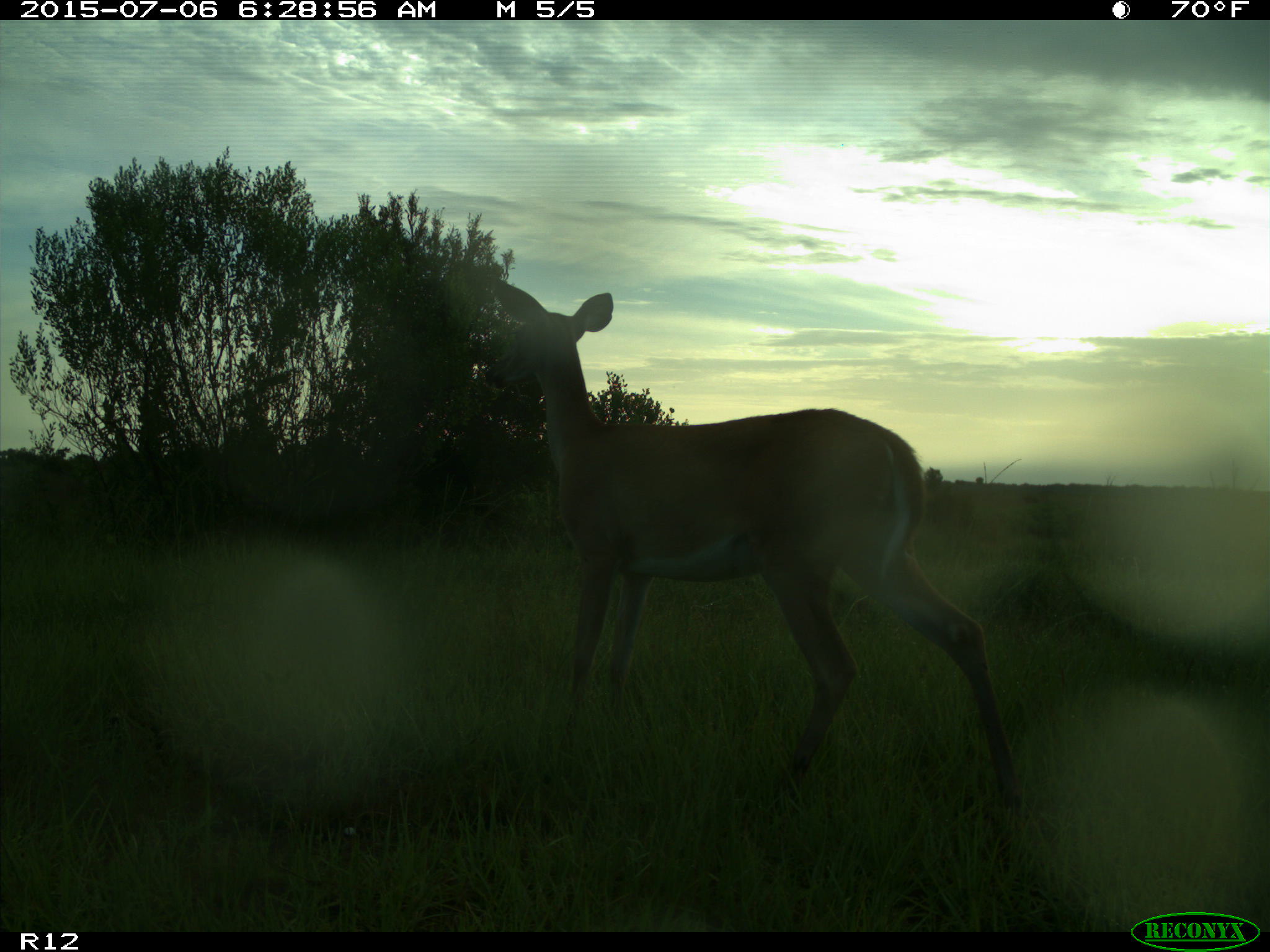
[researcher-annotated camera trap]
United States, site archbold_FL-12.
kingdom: Animalia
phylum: Chordata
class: Mammalia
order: Artiodactyla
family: Cervidae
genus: Odocoileus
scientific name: Odocoileus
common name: deer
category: unidentified deer